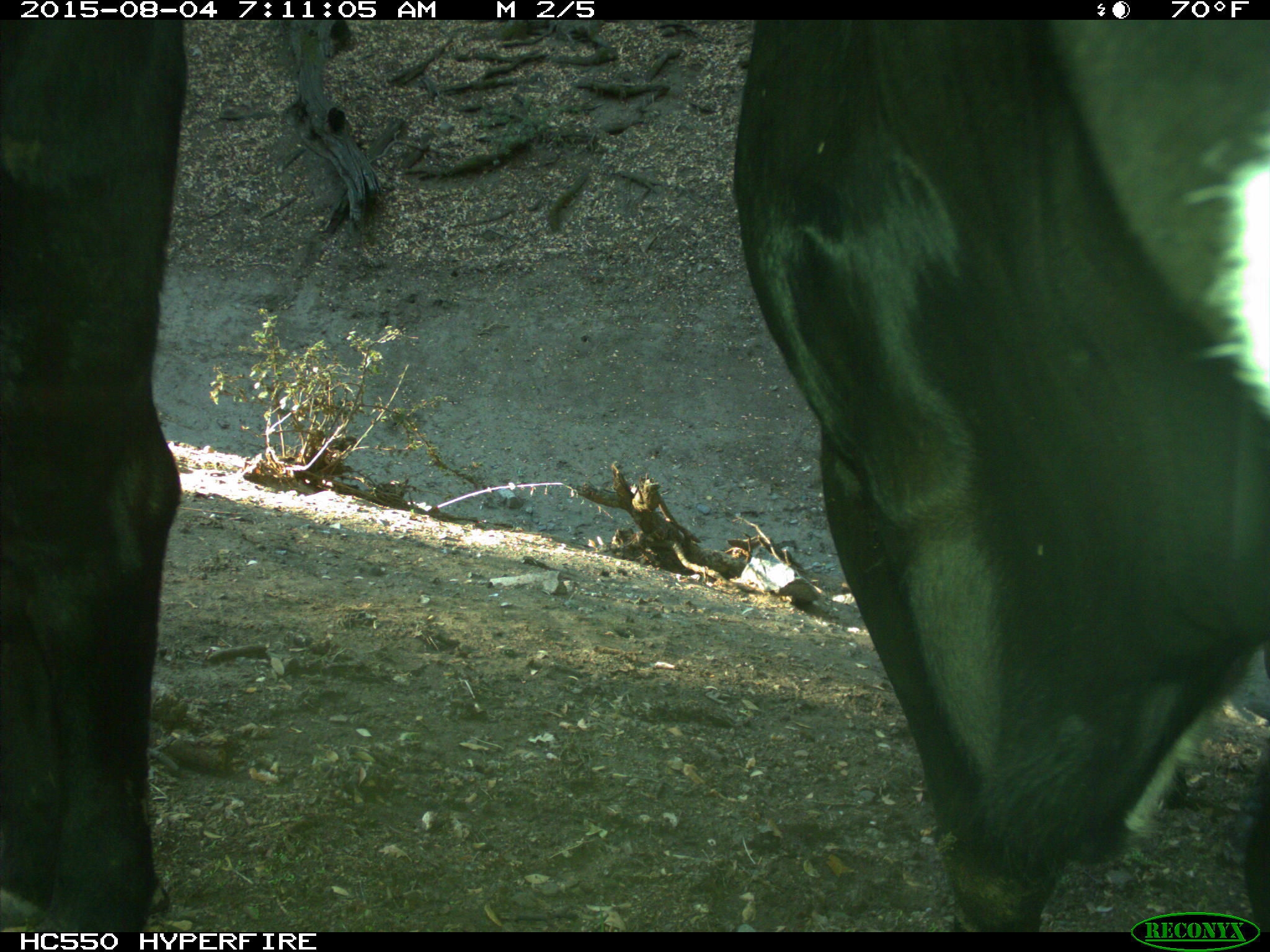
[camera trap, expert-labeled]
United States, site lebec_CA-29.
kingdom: Animalia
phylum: Chordata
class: Mammalia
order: Artiodactyla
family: Bovidae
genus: Bos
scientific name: Bos taurus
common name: domestic cow